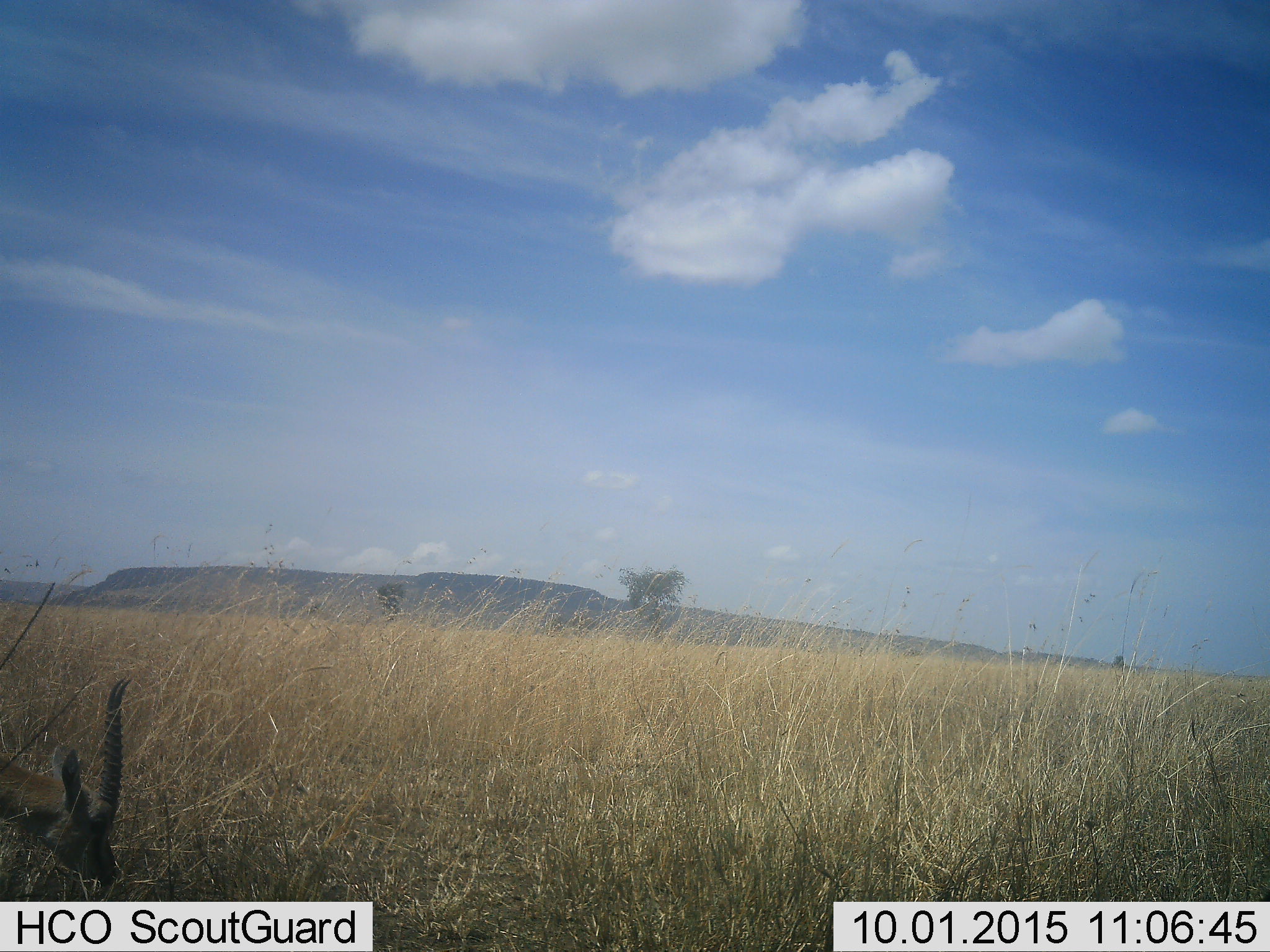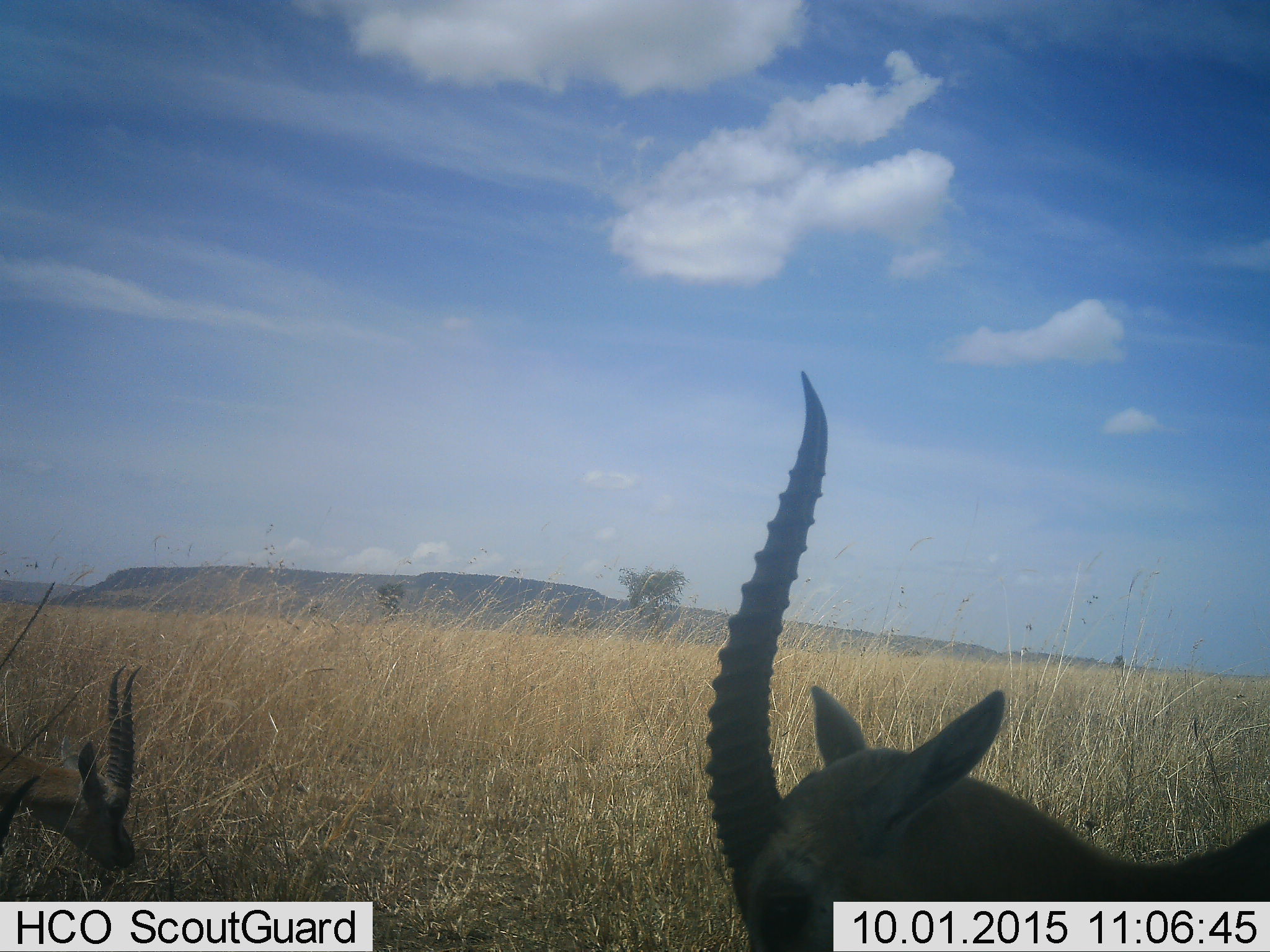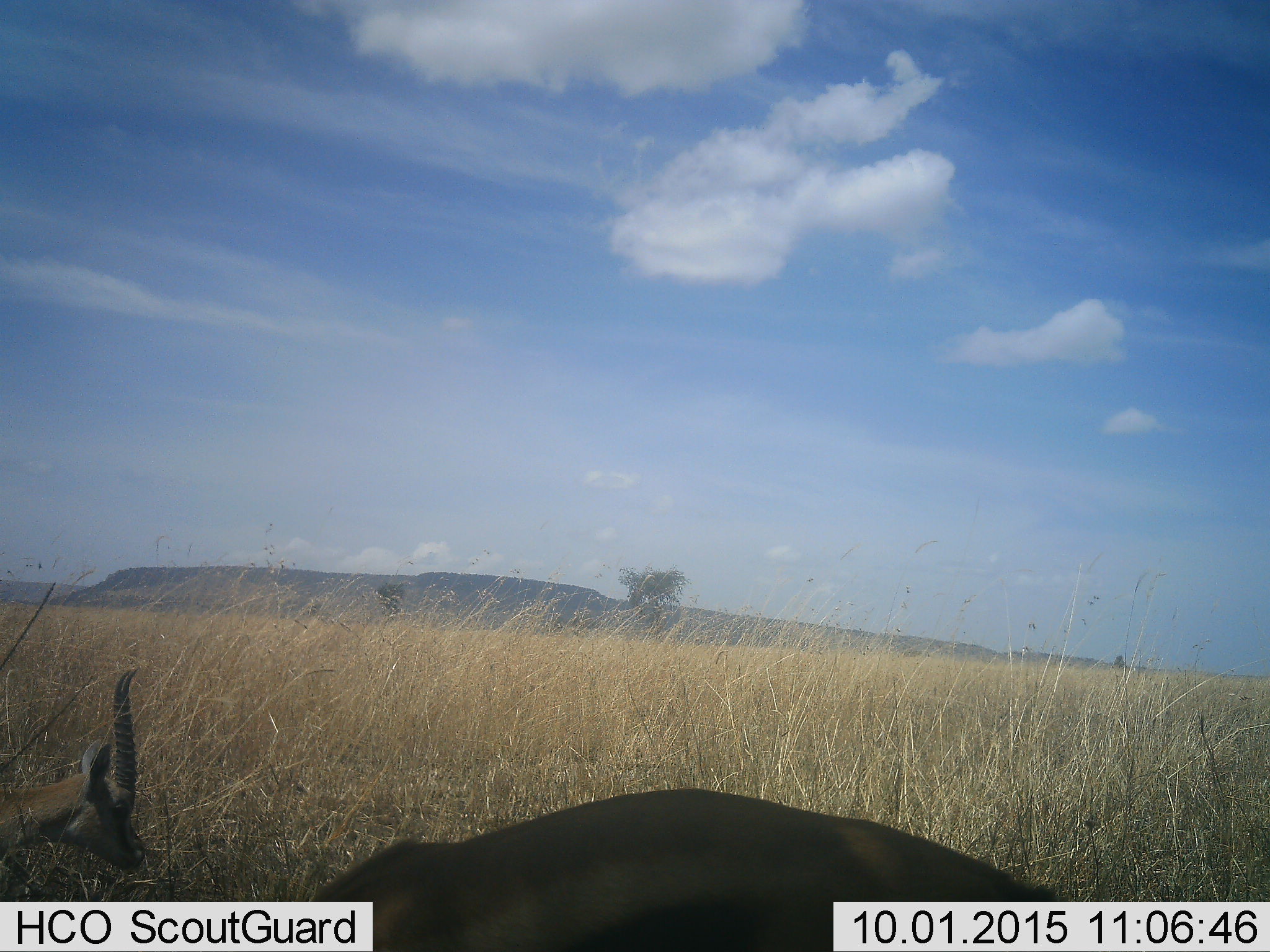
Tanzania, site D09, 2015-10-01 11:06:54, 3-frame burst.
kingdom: Animalia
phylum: Chordata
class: Mammalia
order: Artiodactyla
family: Bovidae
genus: Eudorcas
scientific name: Eudorcas thomsonii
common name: thomson's gazelle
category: gazellethomsons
Gazellethomsons (thomson's gazelle) (Eudorcas thomsonii), count 2. Behavior (volunteer vote fractions): standing 10%, resting 0%, moving 60%, interacting 0%. Young present (vote fraction): 0%. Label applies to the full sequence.